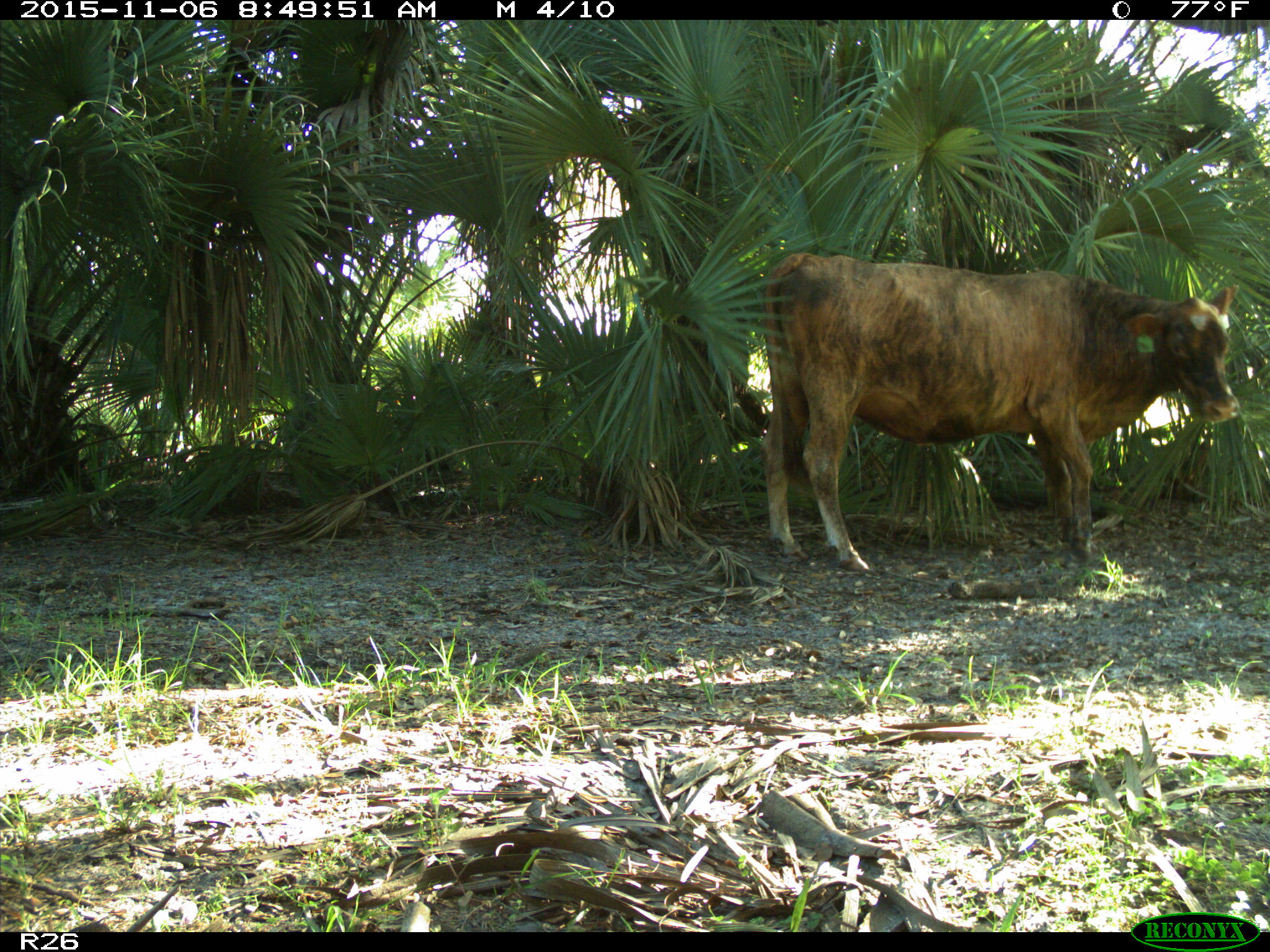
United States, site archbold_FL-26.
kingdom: Animalia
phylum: Chordata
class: Mammalia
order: Artiodactyla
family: Bovidae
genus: Bos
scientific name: Bos taurus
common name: domestic cow